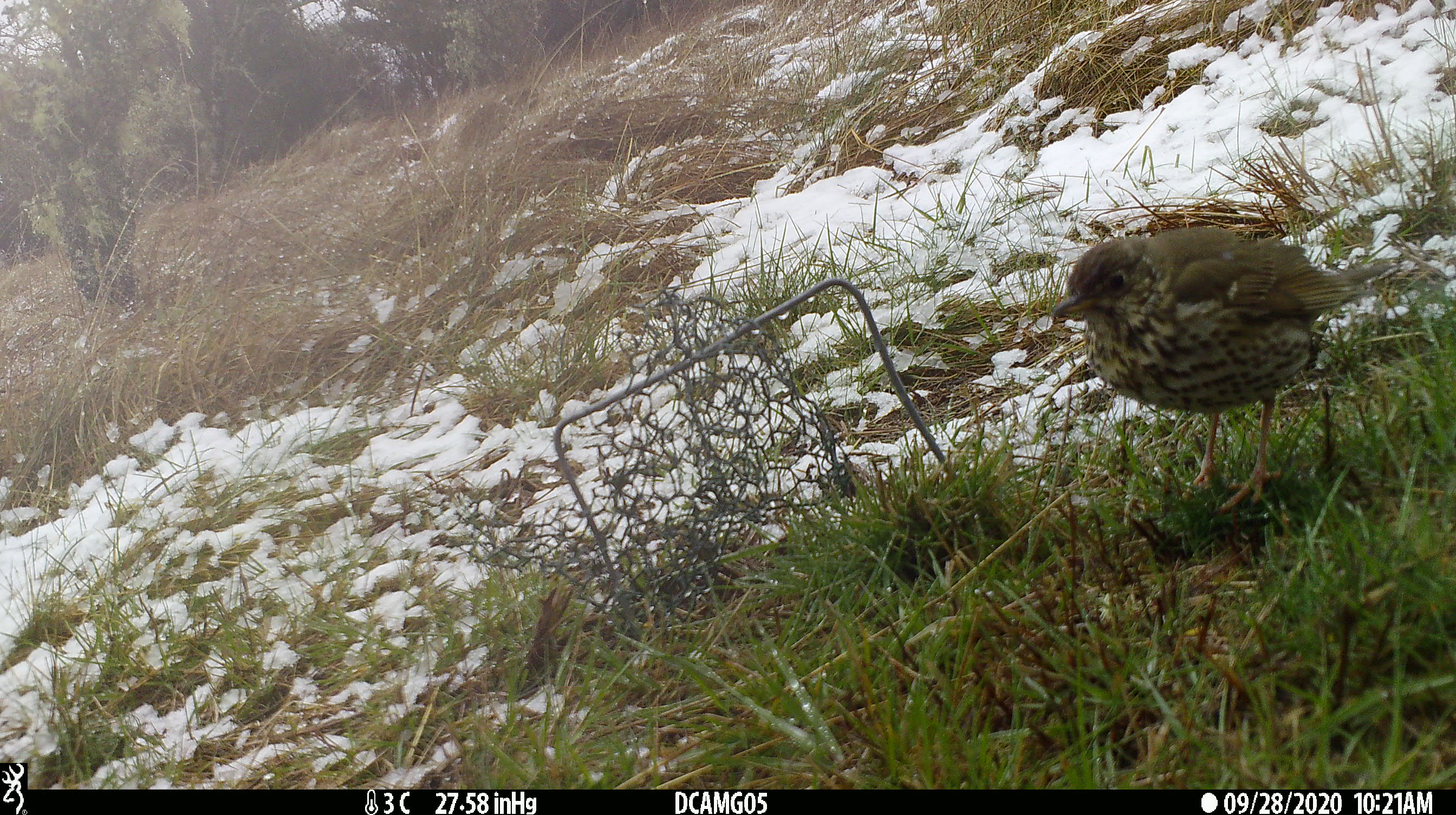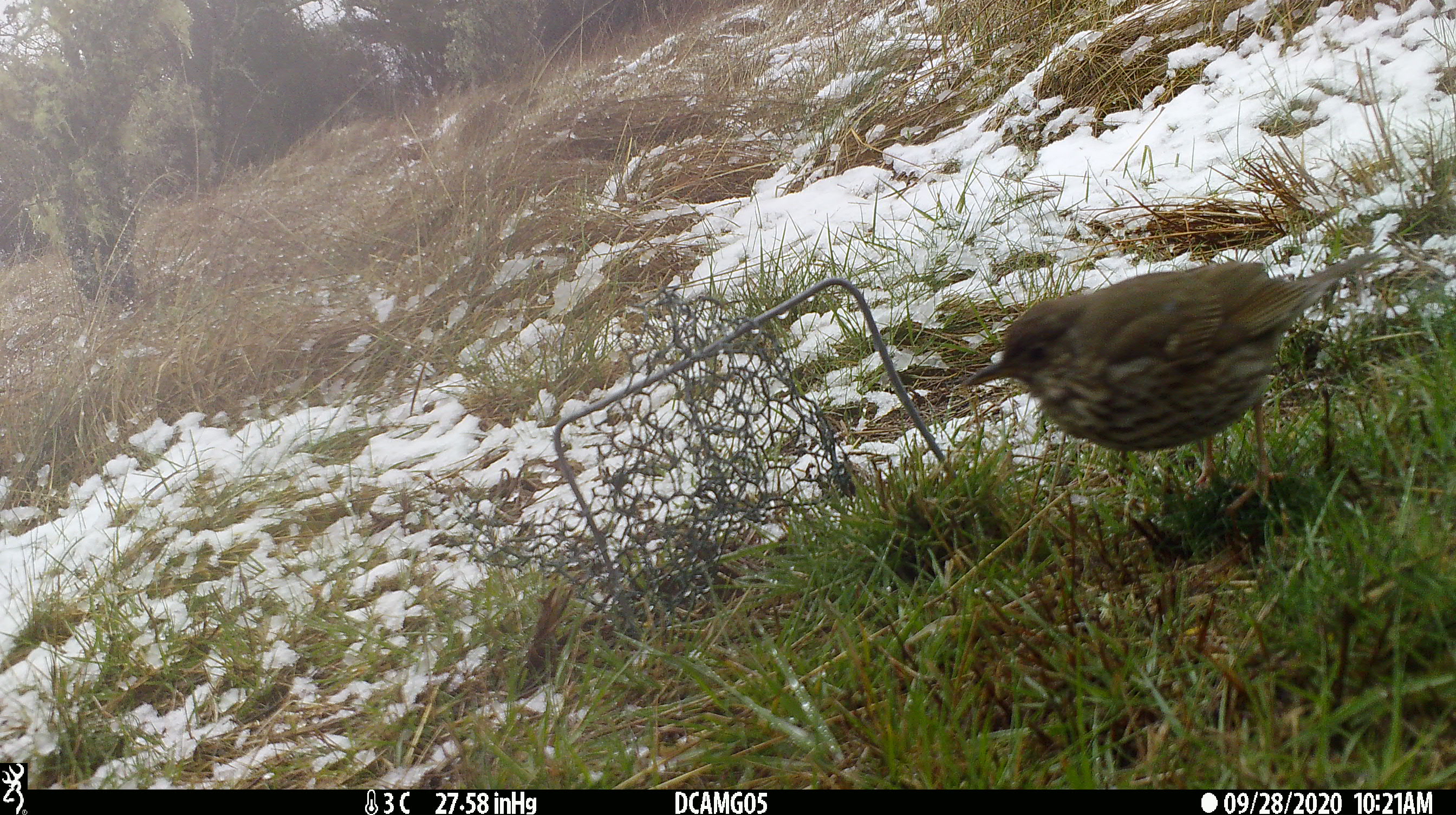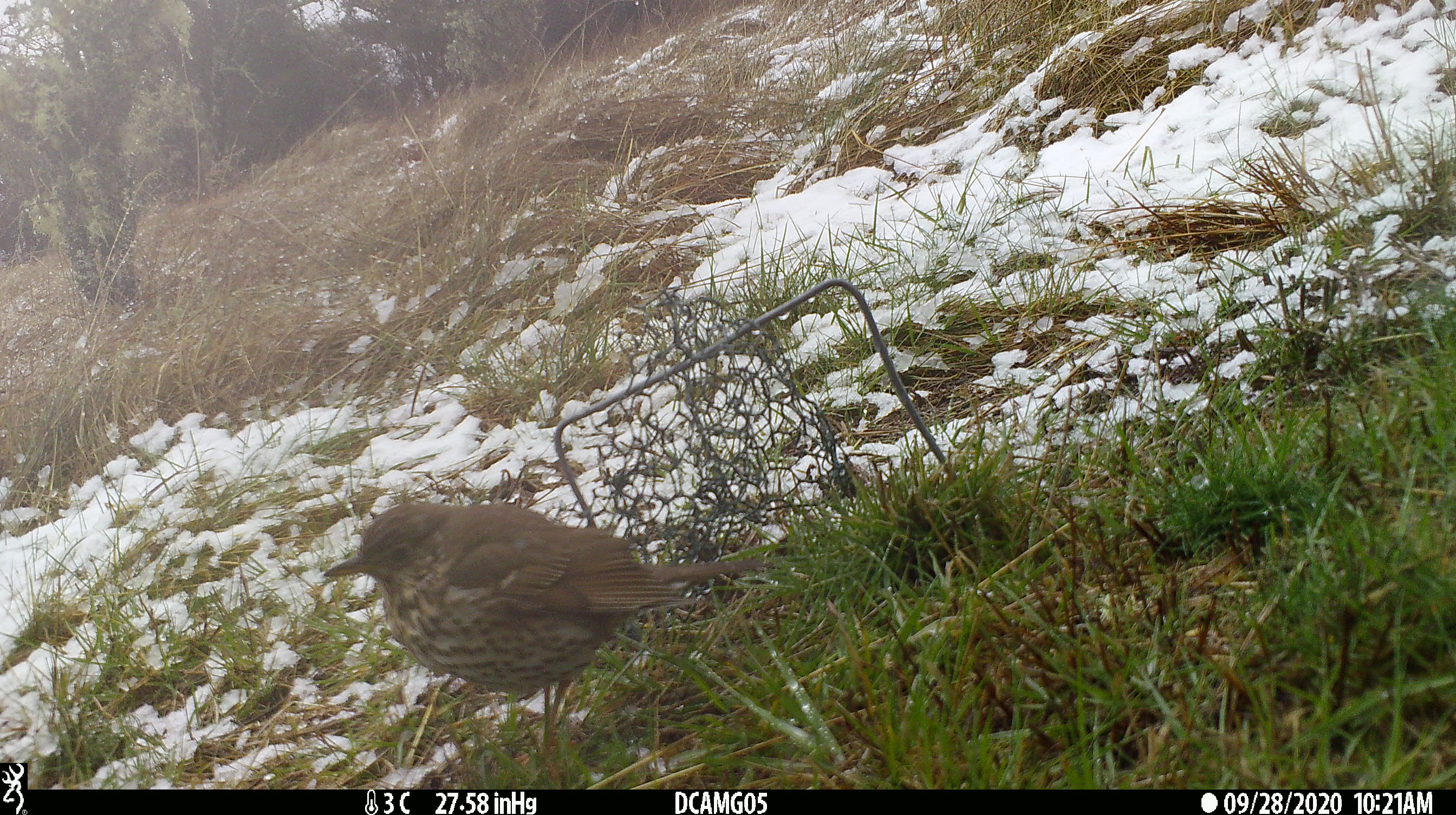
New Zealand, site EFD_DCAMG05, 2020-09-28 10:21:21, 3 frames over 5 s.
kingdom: Animalia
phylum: Chordata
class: Aves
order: Passeriformes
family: Turdidae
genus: Turdus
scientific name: Turdus philomelos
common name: song thrush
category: thrush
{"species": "thrush (song thrush) (Turdus philomelos)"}